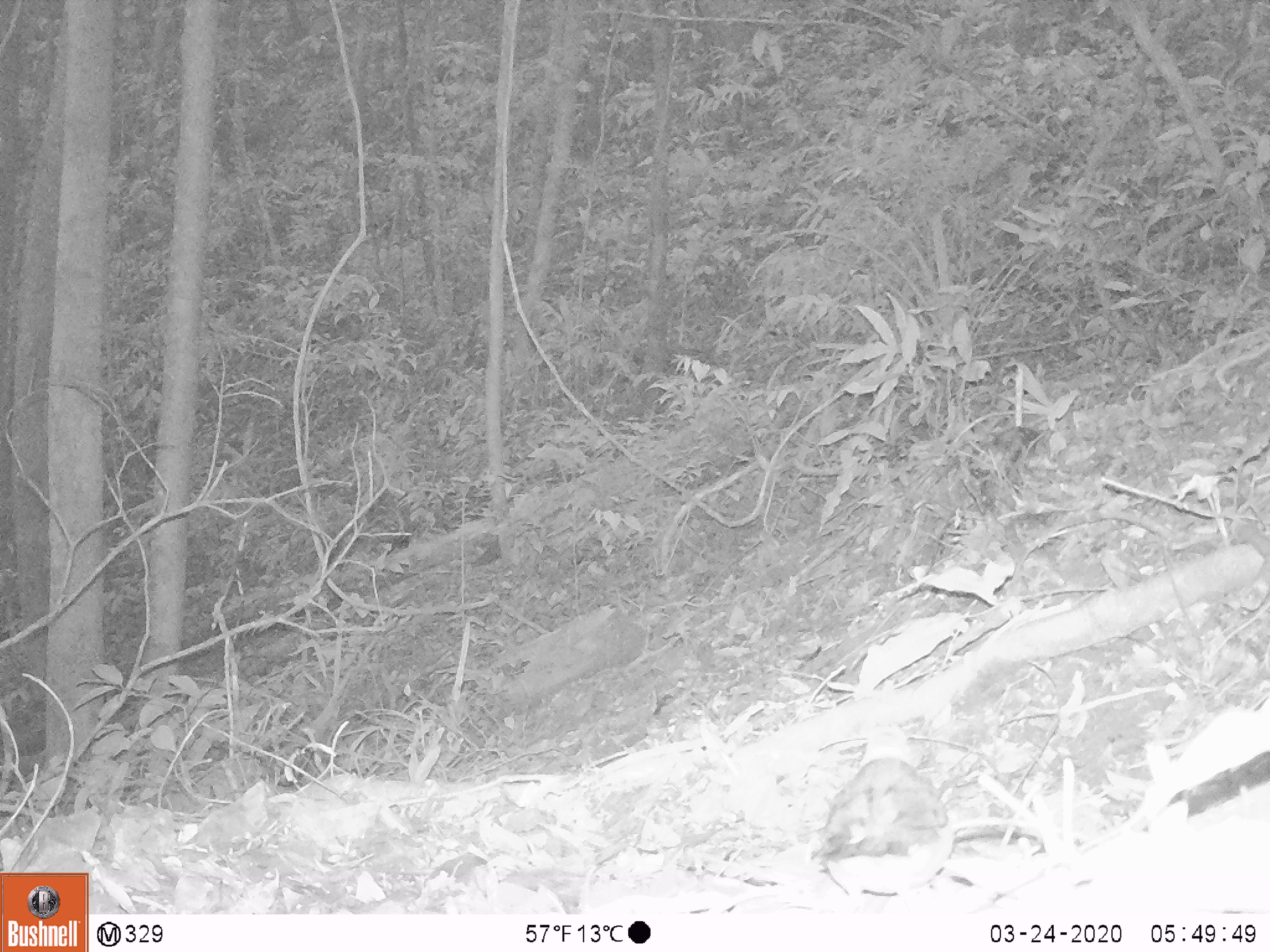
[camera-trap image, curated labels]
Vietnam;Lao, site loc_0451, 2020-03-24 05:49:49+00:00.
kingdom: Animalia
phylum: Chordata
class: Aves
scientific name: Aves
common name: bird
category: unidentified bird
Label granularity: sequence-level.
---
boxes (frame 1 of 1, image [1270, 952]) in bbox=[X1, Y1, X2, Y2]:
unidentified bird: bbox=[817, 753, 1040, 899]